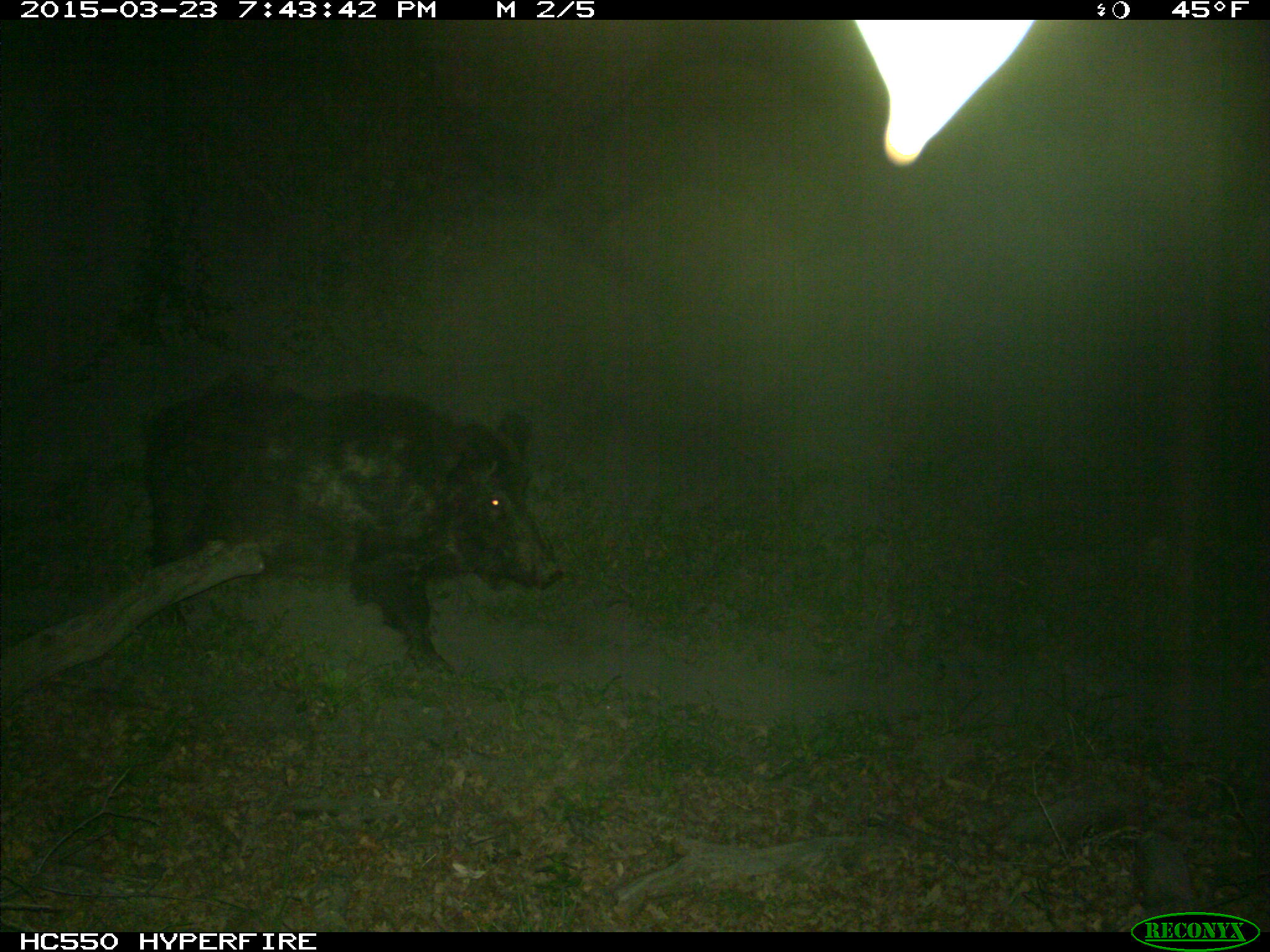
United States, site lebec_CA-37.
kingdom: Animalia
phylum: Chordata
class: Mammalia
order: Artiodactyla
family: Suidae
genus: Sus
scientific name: Sus scrofa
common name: wild boar